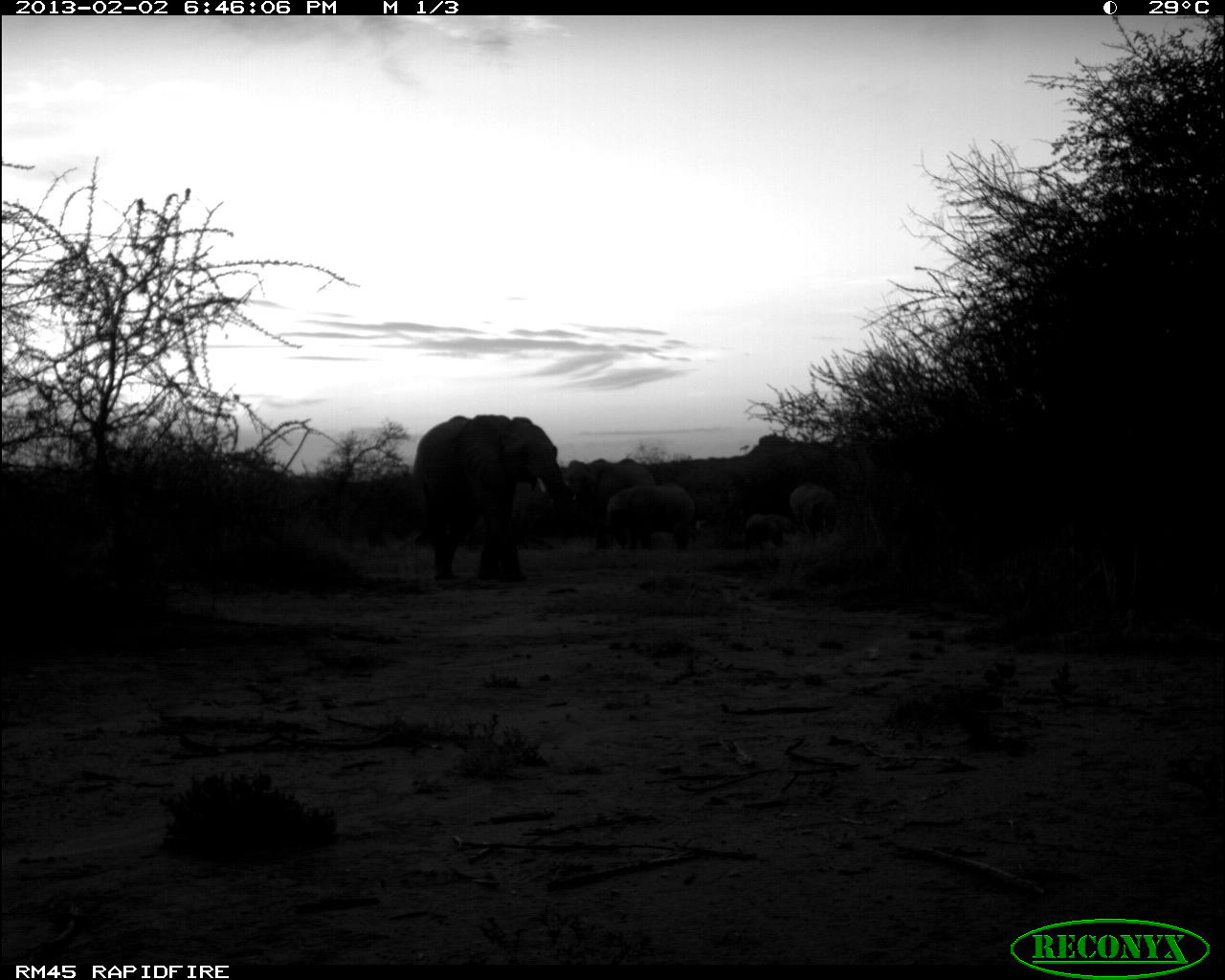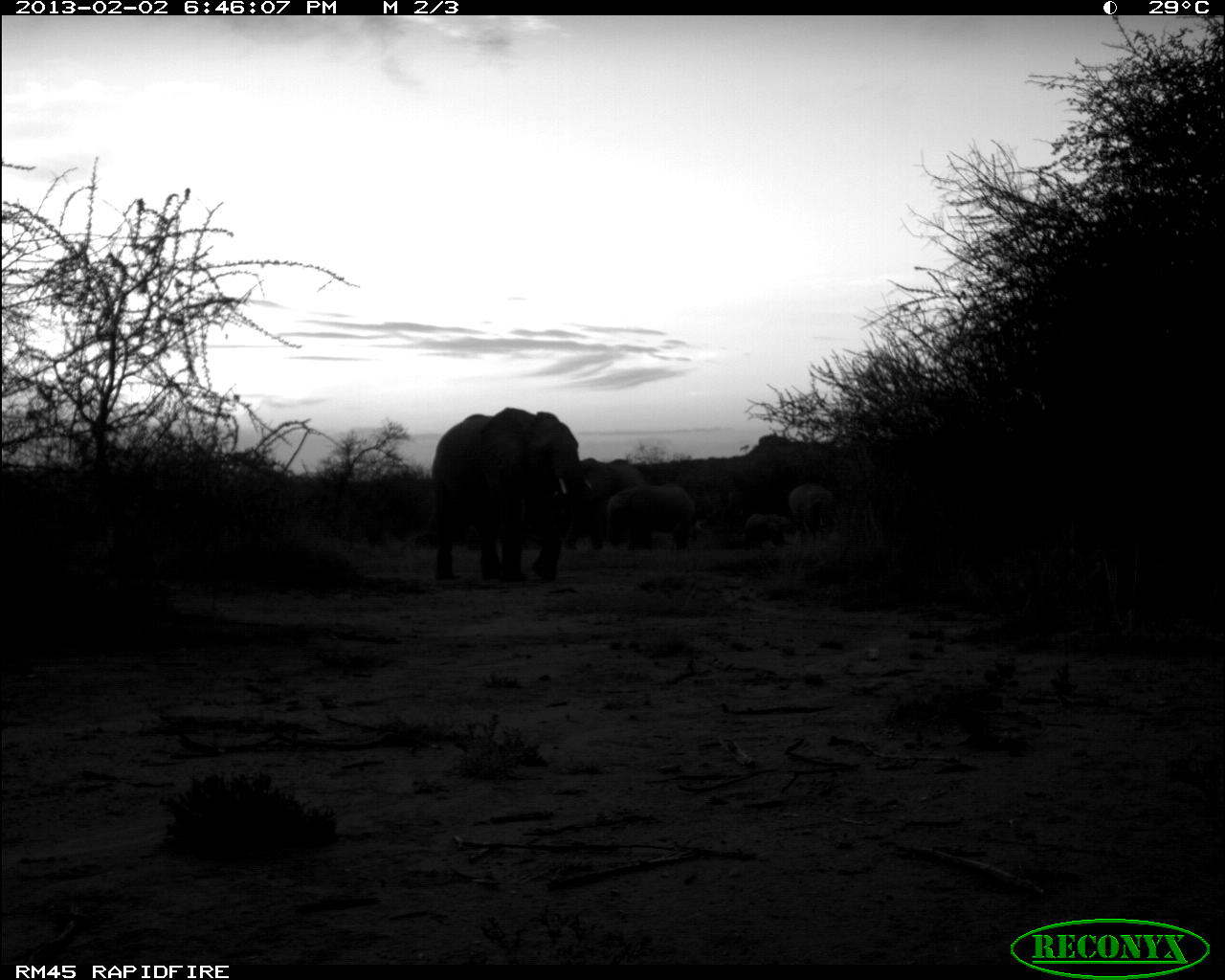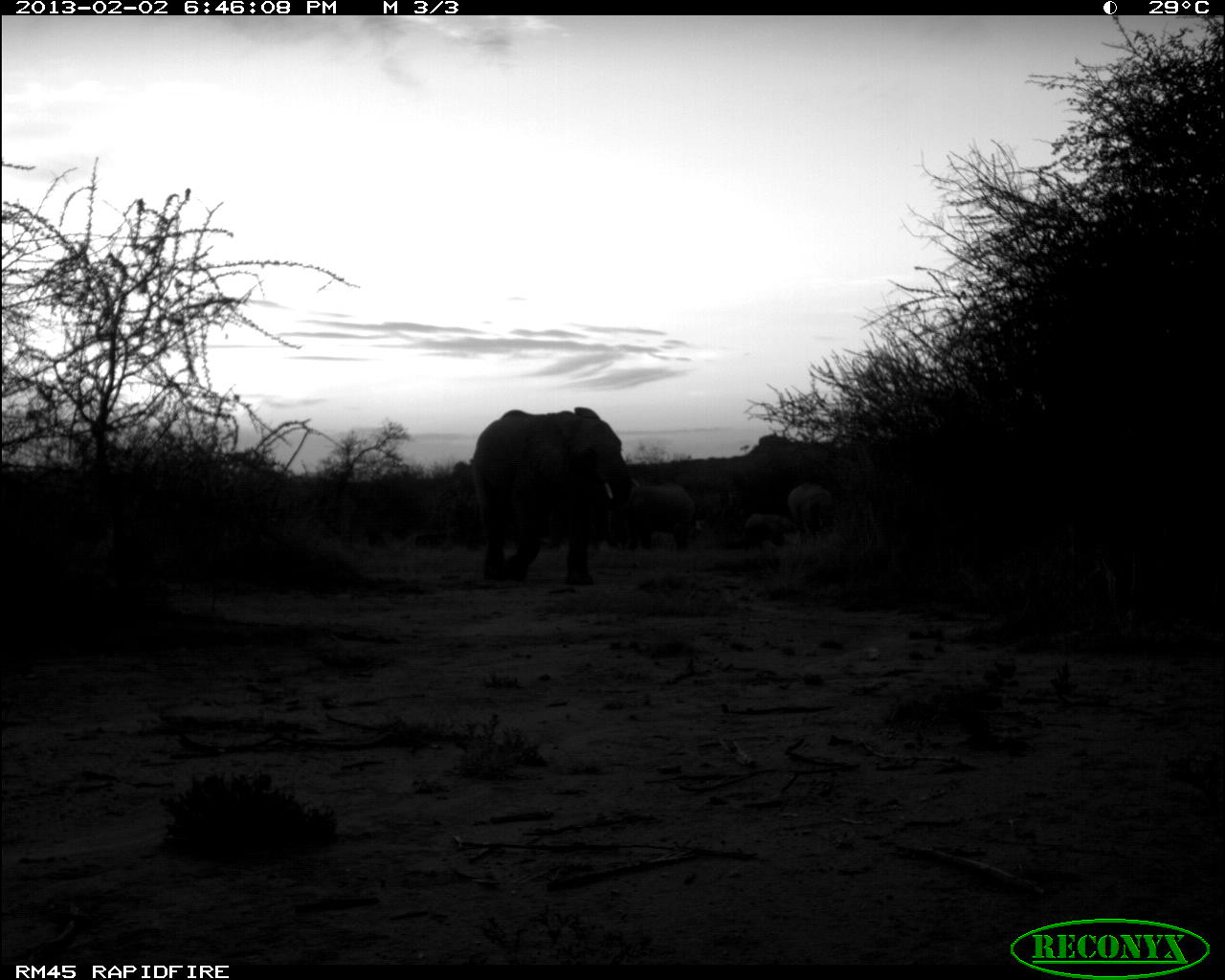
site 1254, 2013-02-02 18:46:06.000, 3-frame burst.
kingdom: Animalia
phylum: Chordata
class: Mammalia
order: Proboscidea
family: Elephantidae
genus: Loxodonta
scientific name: Loxodonta africana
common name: african bush elephant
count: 5